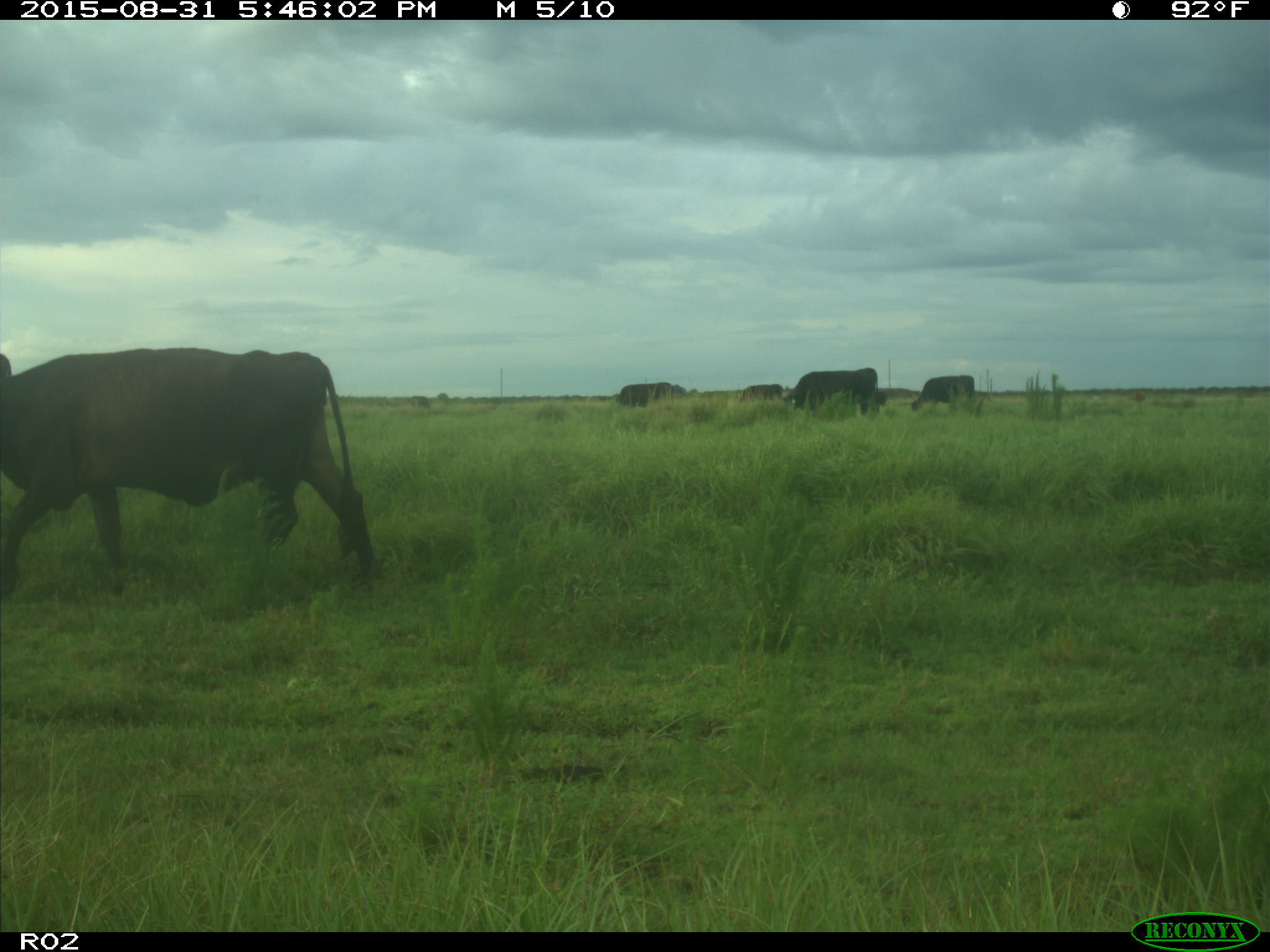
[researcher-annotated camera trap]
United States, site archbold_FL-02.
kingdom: Animalia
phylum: Chordata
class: Mammalia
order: Artiodactyla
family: Bovidae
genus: Bos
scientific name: Bos taurus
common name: domestic cow